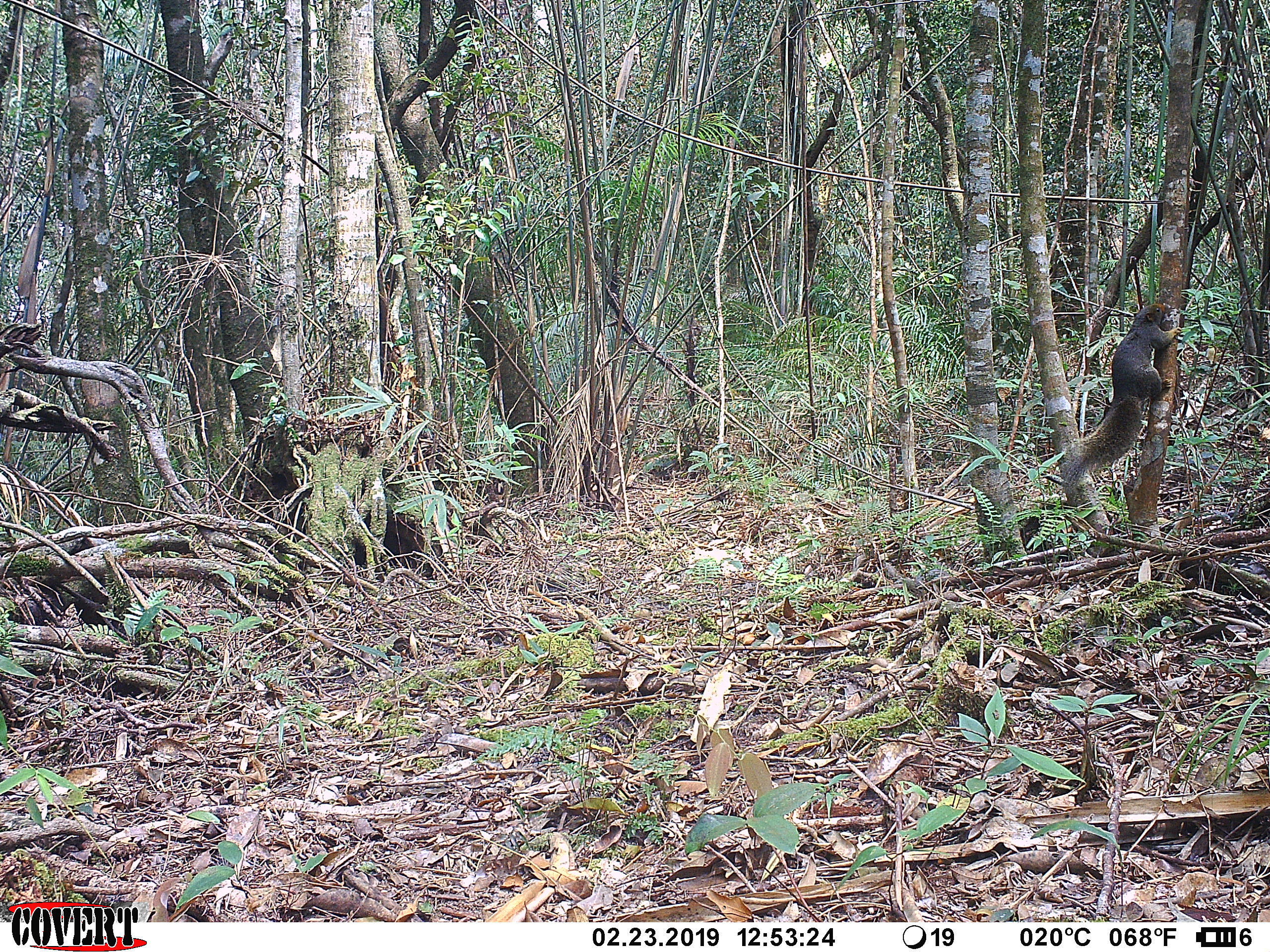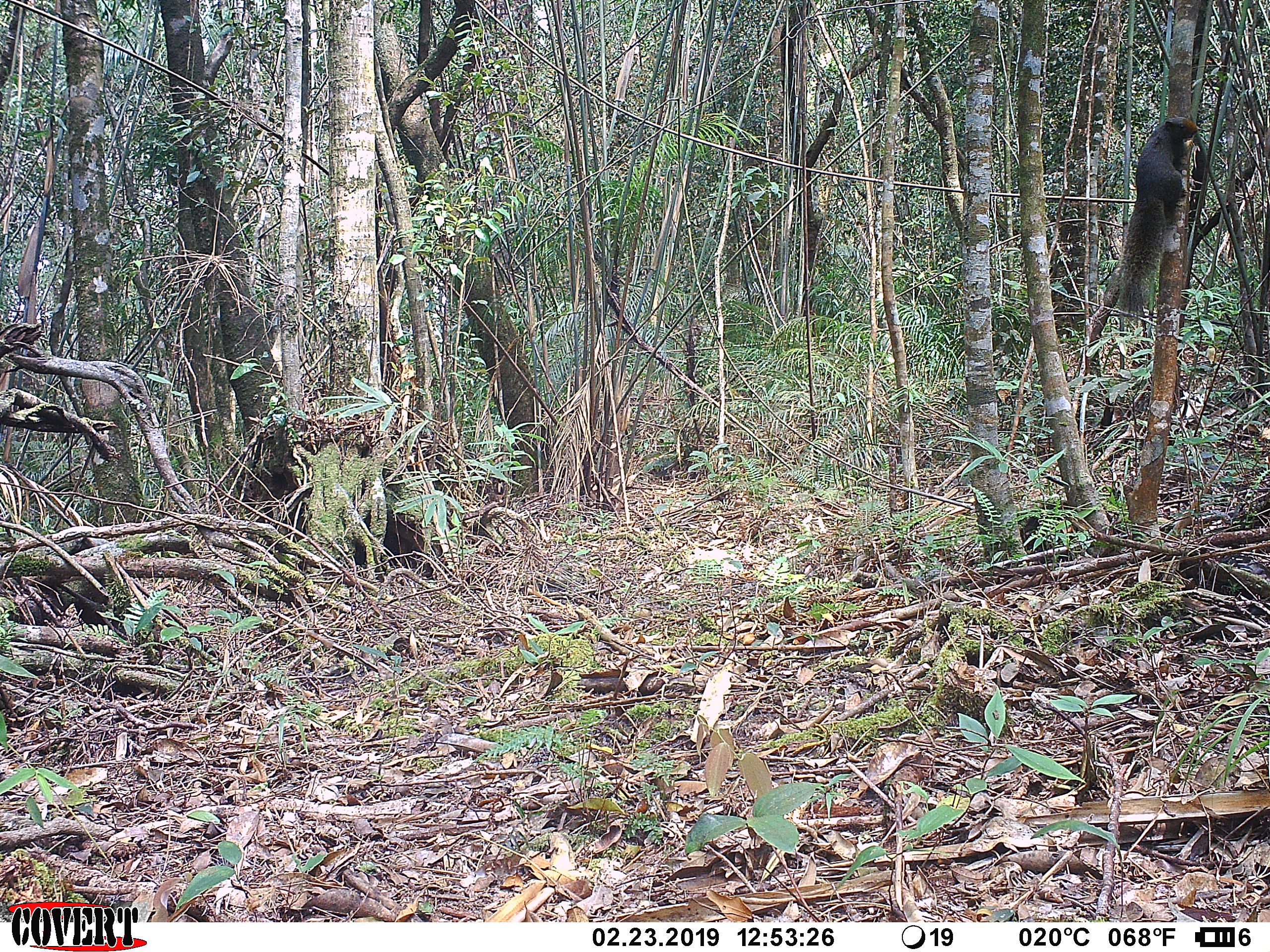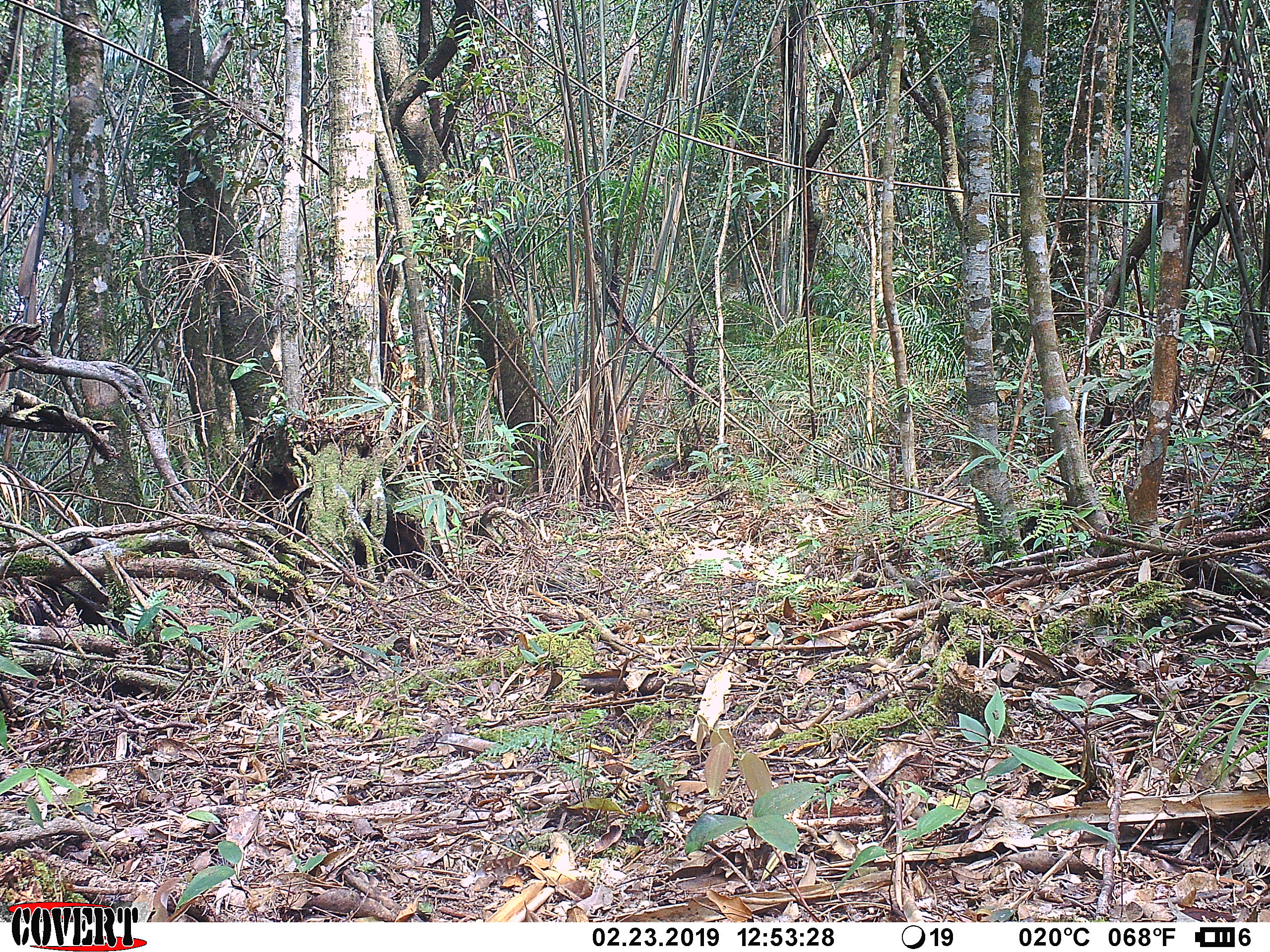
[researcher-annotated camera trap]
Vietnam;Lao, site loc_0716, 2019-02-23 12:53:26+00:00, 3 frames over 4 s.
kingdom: Animalia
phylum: Chordata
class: Mammalia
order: Rodentia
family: Sciuridae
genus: Callosciurus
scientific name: Callosciurus erythraeus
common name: pallas's squirrel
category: pallass squirrel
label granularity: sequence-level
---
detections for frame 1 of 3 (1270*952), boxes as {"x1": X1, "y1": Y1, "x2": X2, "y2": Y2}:
pallass squirrel: {"x1": 1061, "y1": 302, "x2": 1182, "y2": 495}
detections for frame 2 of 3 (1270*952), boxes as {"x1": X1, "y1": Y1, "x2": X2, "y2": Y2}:
pallass squirrel: {"x1": 1118, "y1": 116, "x2": 1198, "y2": 318}